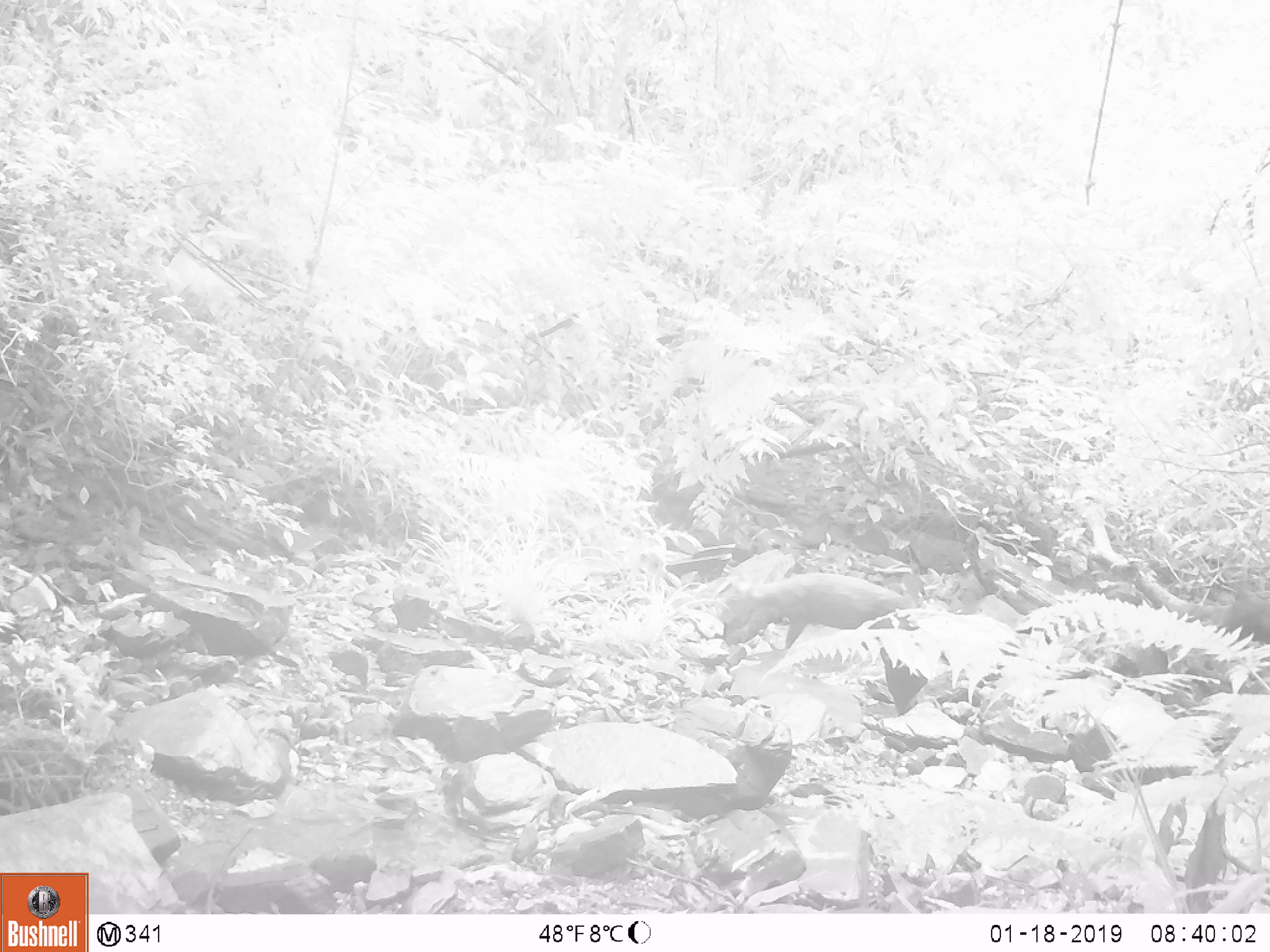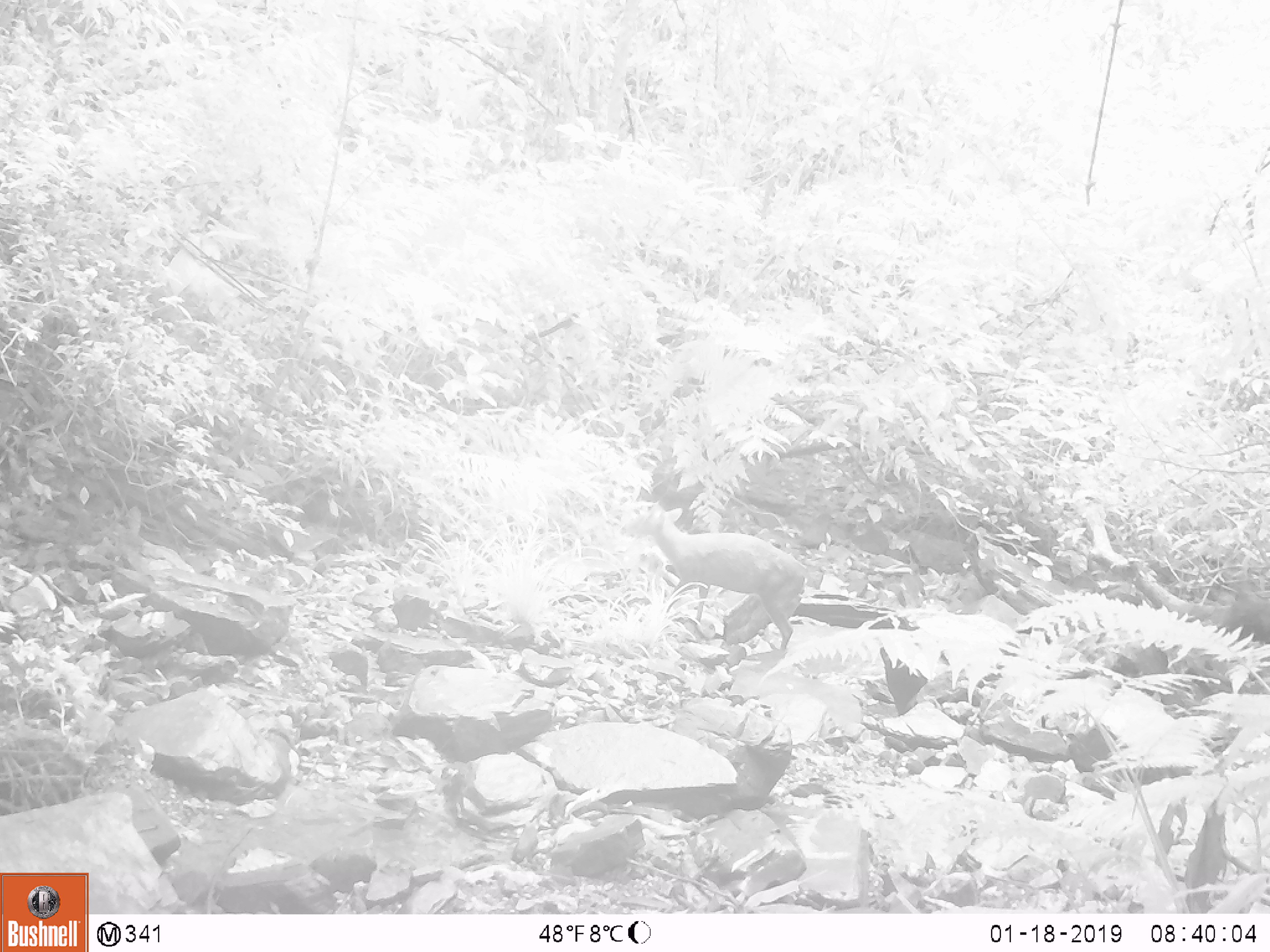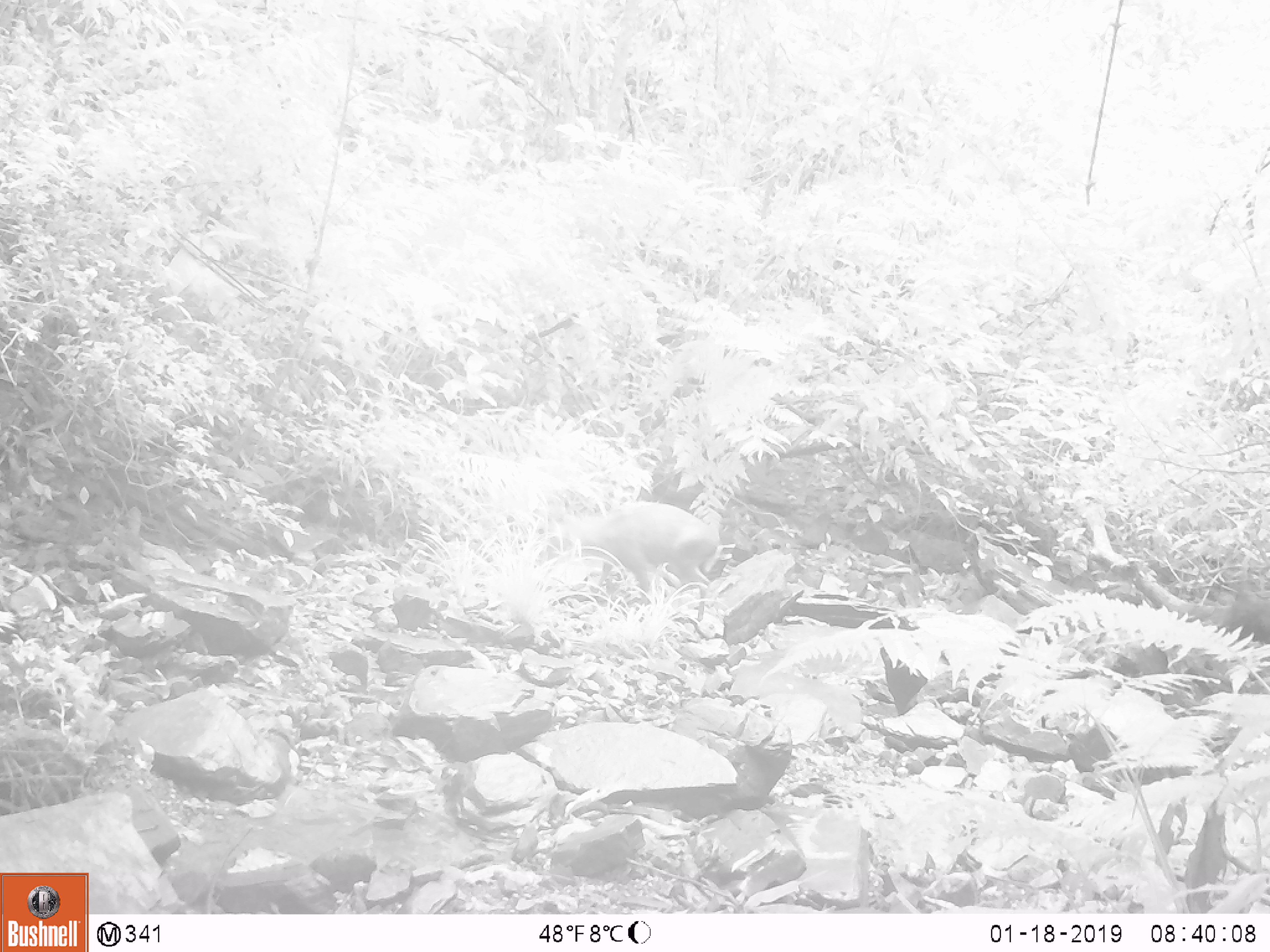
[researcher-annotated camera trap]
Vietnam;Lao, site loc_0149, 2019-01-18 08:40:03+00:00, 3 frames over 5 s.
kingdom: Animalia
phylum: Chordata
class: Mammalia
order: Artiodactyla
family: Cervidae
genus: Muntiacus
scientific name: Muntiacus rooseveltorum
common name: roosevelt's muntjac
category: roosevelts muntjac group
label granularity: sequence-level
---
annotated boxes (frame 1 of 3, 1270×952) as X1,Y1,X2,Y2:
roosevelts muntjac group: 723,571,915,654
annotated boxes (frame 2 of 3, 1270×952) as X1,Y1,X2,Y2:
roosevelts muntjac group: 625,501,819,650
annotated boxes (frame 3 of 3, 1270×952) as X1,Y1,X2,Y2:
roosevelts muntjac group: 545,499,721,619